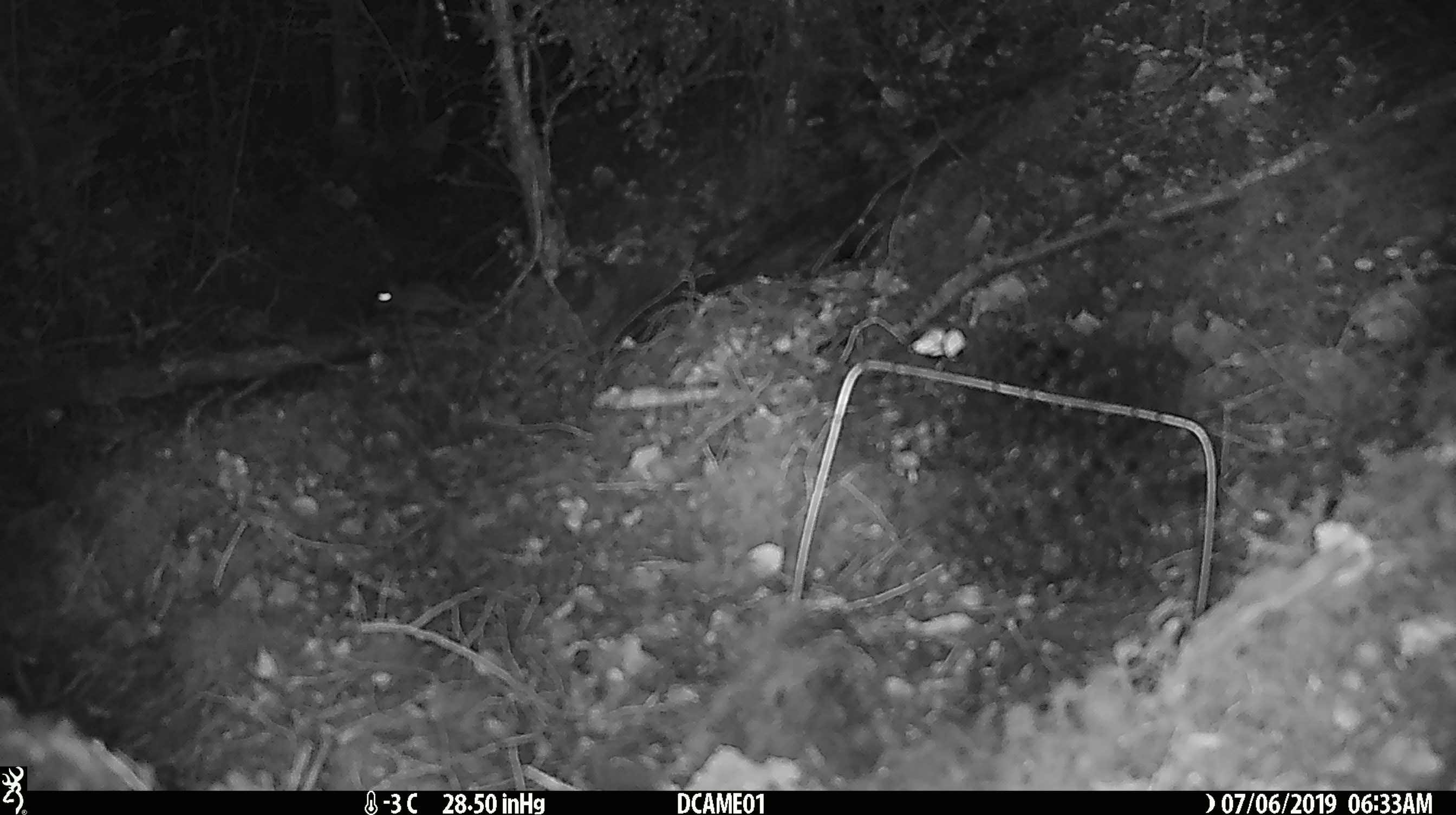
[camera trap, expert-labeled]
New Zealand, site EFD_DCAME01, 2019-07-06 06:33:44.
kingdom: Animalia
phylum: Chordata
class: Mammalia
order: Rodentia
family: Muridae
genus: Mus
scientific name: Mus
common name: mouse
Mouse (Mus).